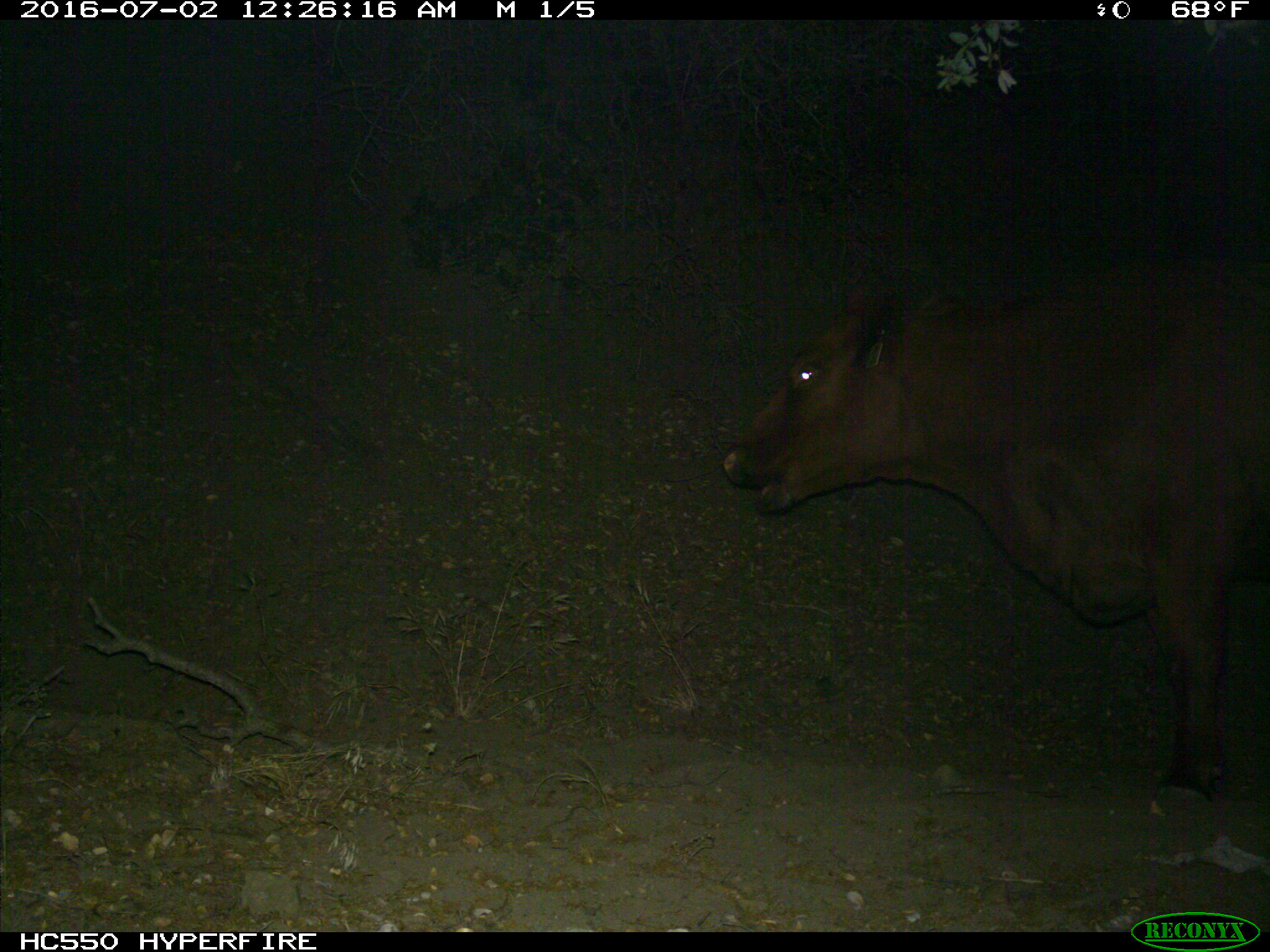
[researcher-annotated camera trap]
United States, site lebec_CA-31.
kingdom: Animalia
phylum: Chordata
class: Mammalia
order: Artiodactyla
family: Bovidae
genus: Bos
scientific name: Bos taurus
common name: domestic cow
Bos taurus (domestic cow).